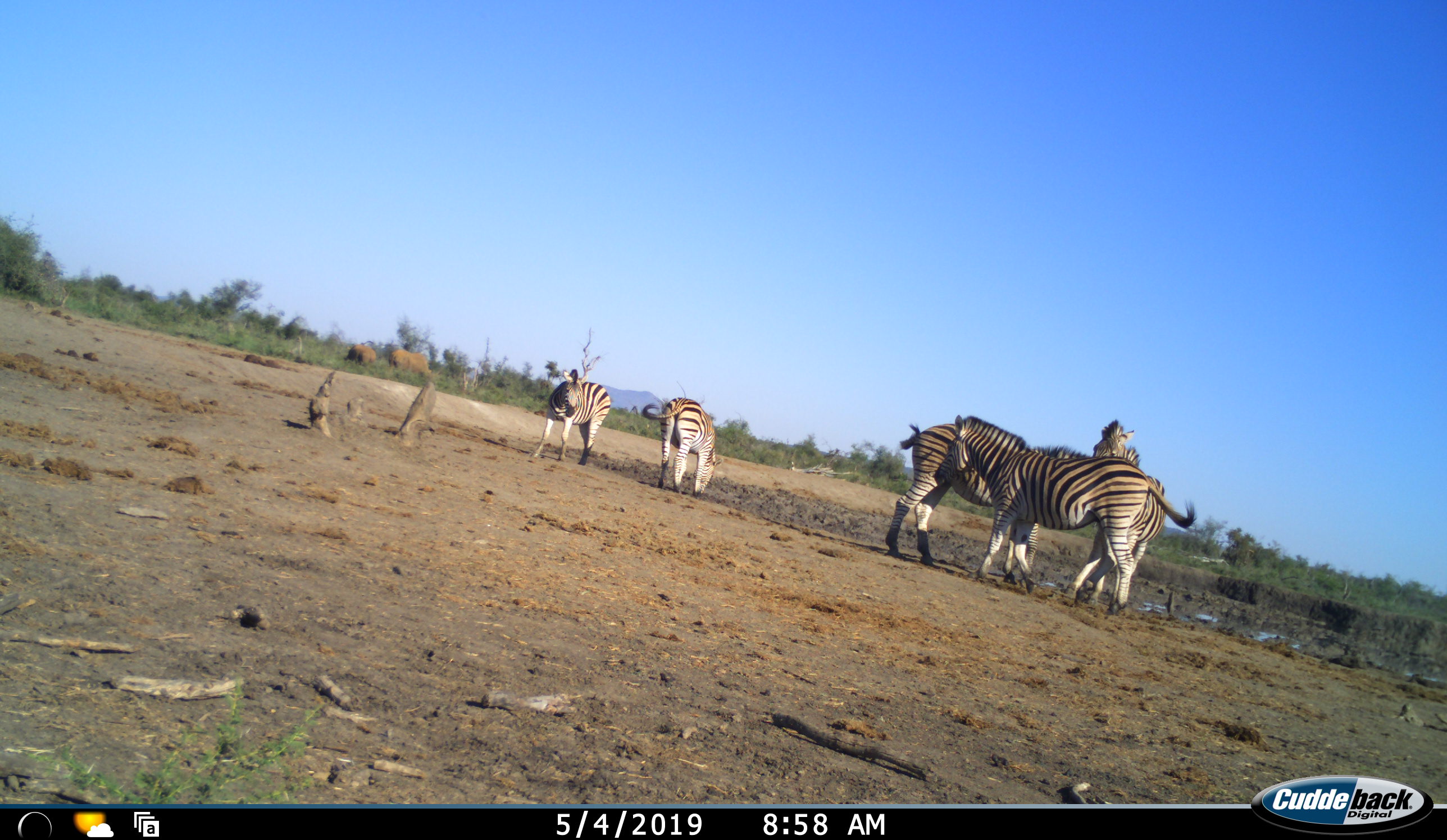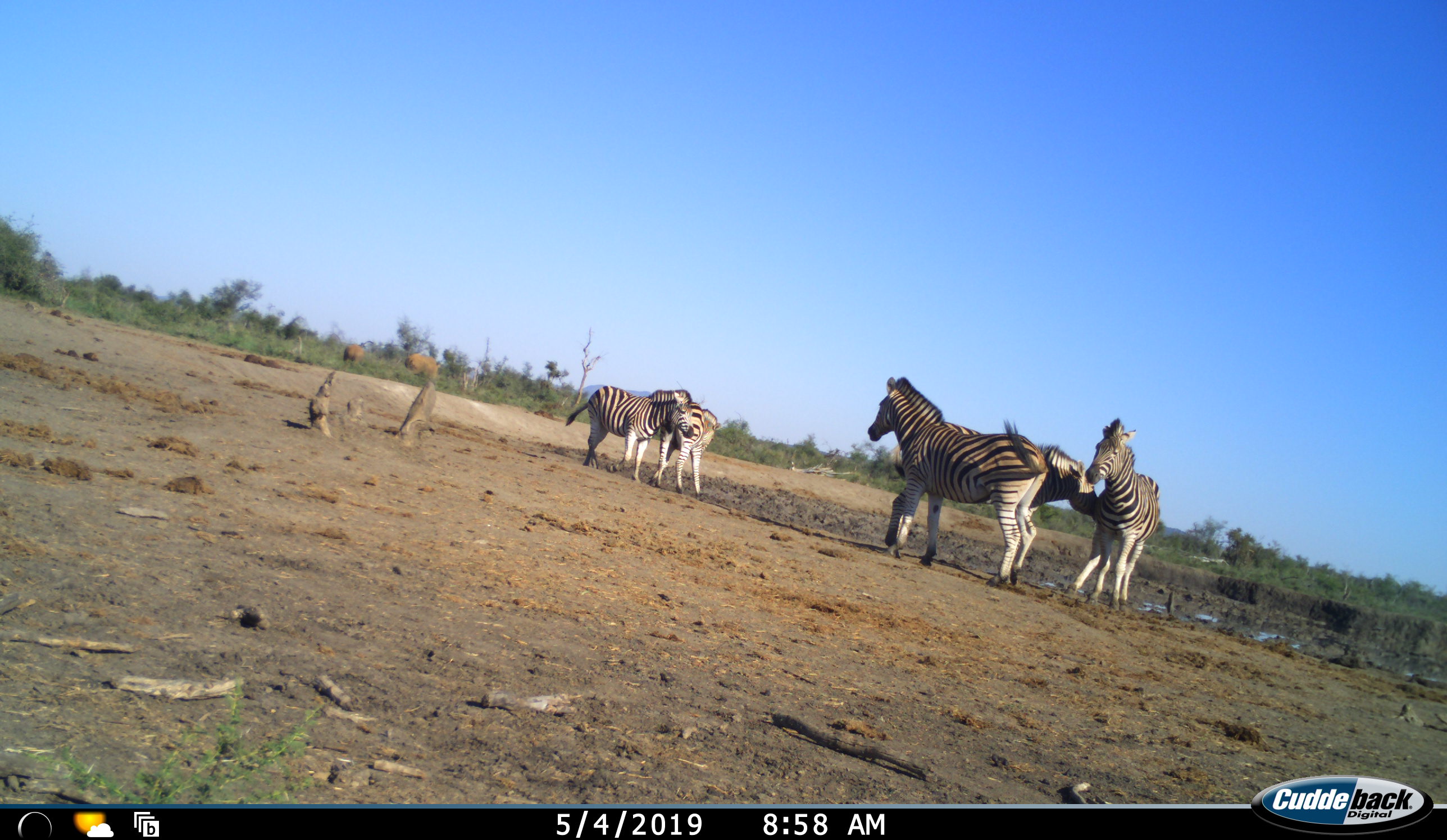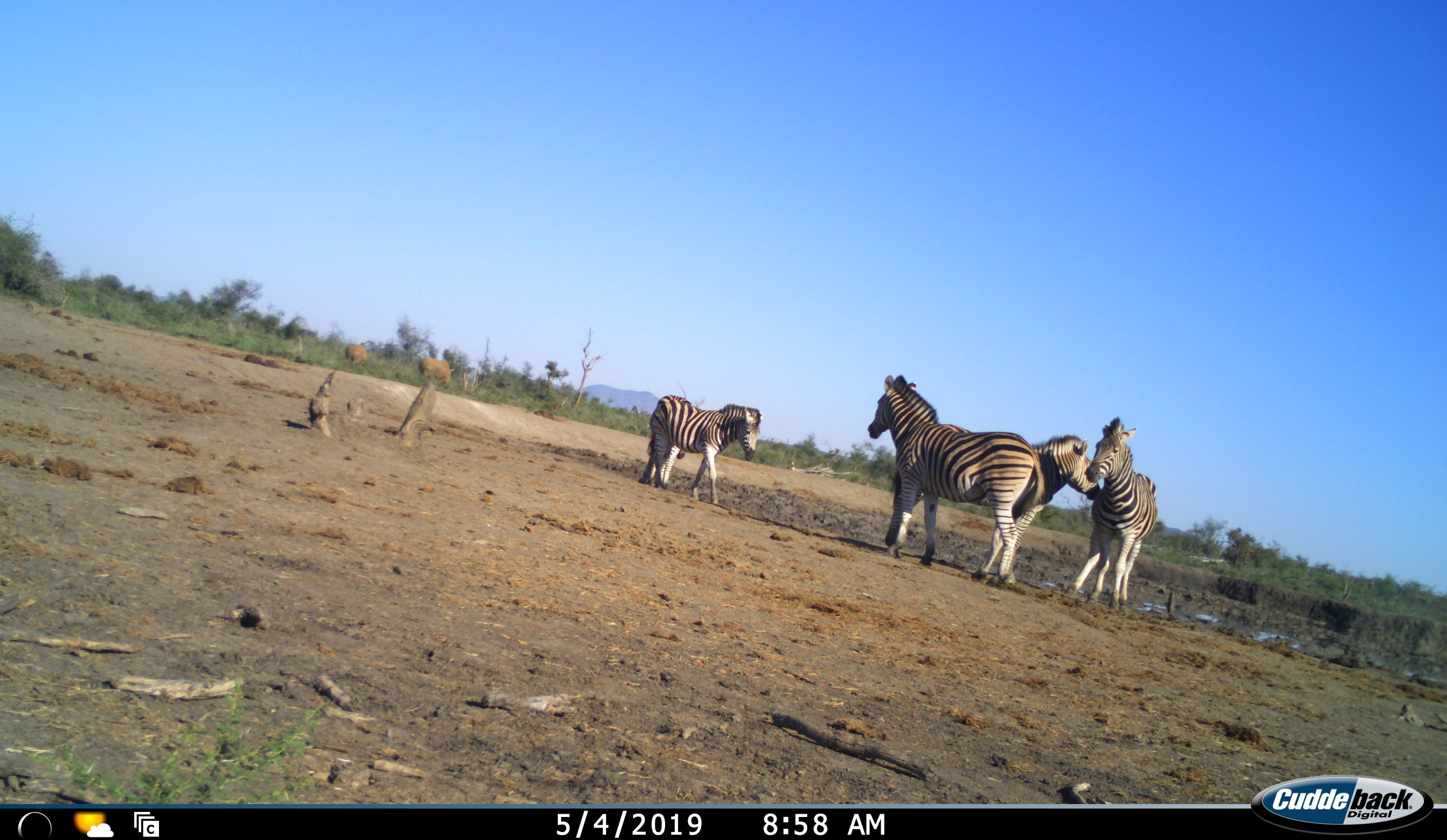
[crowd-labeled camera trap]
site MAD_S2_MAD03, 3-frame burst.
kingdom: Animalia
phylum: Chordata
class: Mammalia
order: Perissodactyla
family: Equidae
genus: Equus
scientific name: Equus quagga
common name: plains zebra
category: zebraplains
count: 5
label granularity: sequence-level